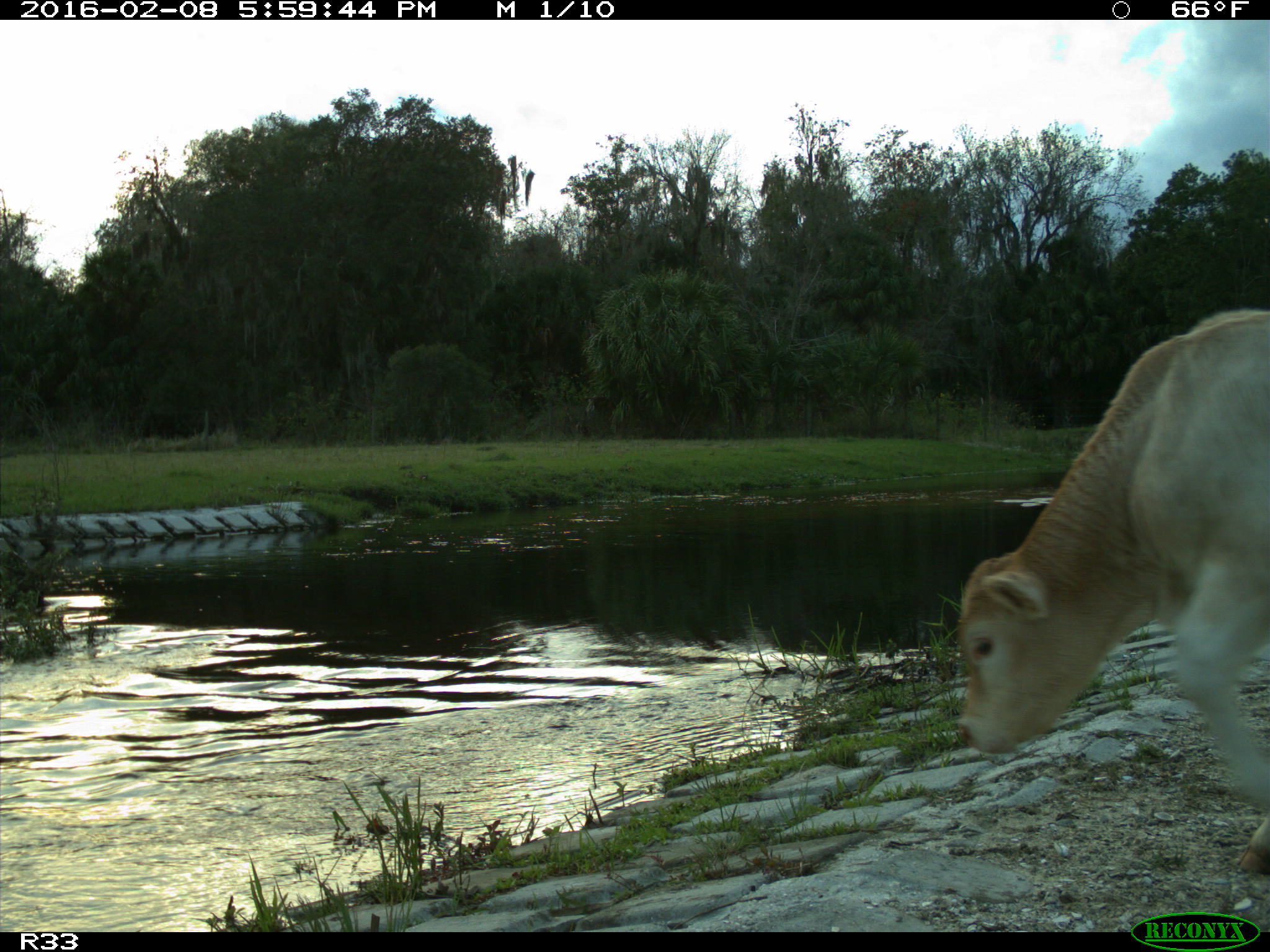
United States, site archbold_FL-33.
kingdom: Animalia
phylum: Chordata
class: Mammalia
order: Artiodactyla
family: Bovidae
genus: Bos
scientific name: Bos taurus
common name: domestic cow